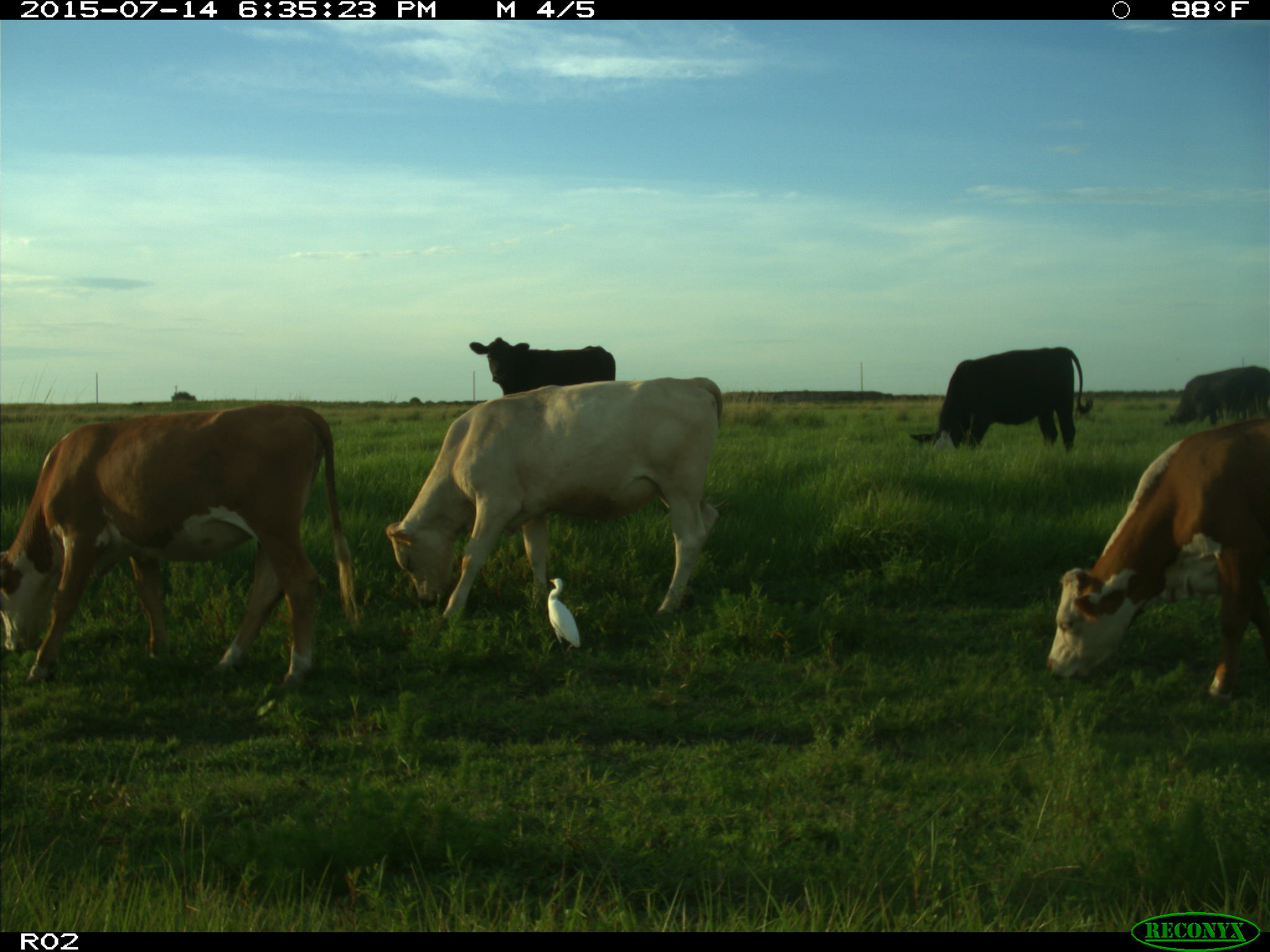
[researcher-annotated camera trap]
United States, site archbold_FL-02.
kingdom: Animalia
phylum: Chordata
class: Mammalia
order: Artiodactyla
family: Bovidae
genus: Bos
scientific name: Bos taurus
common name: domestic cow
Bos taurus (domestic cow).